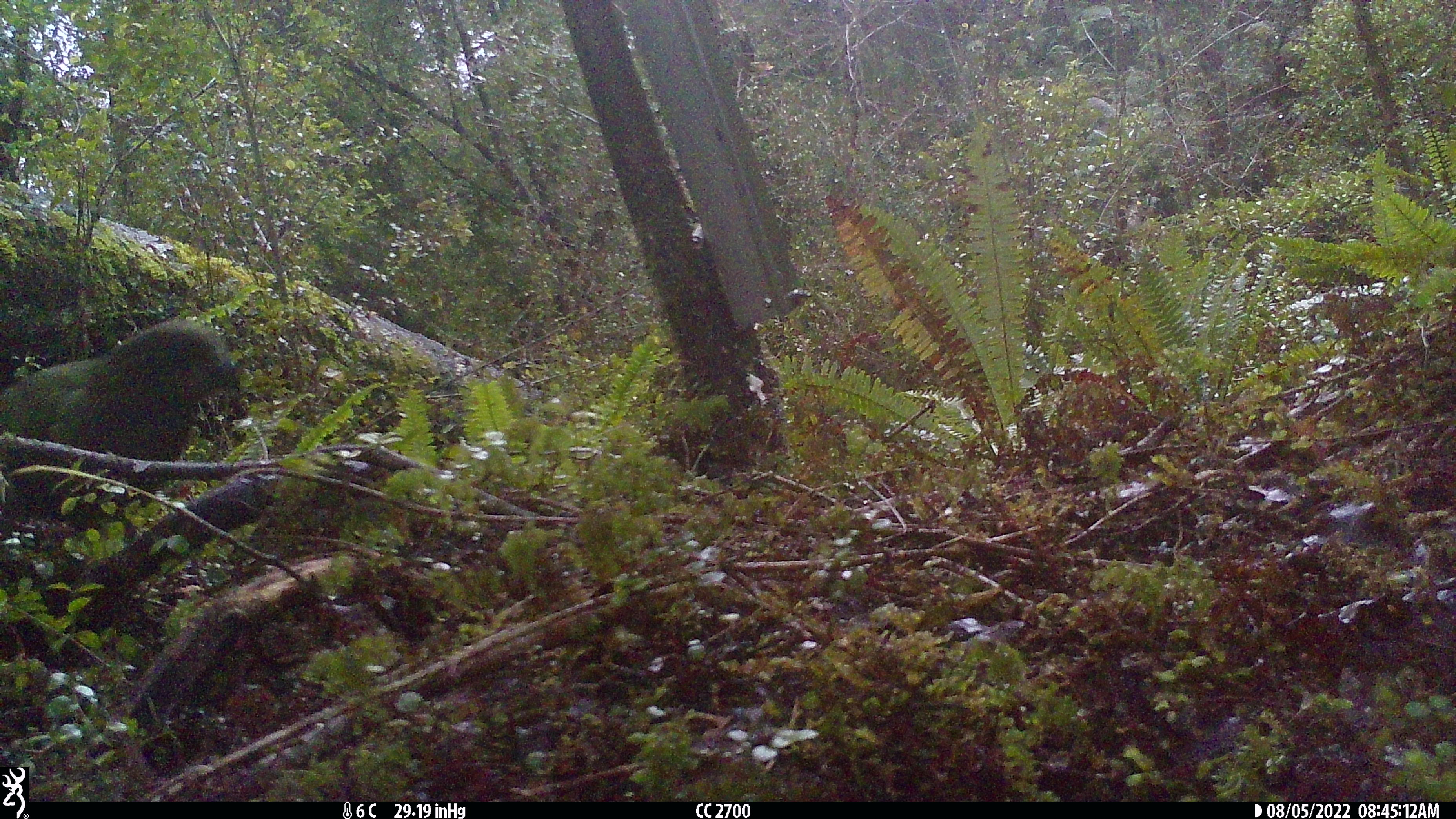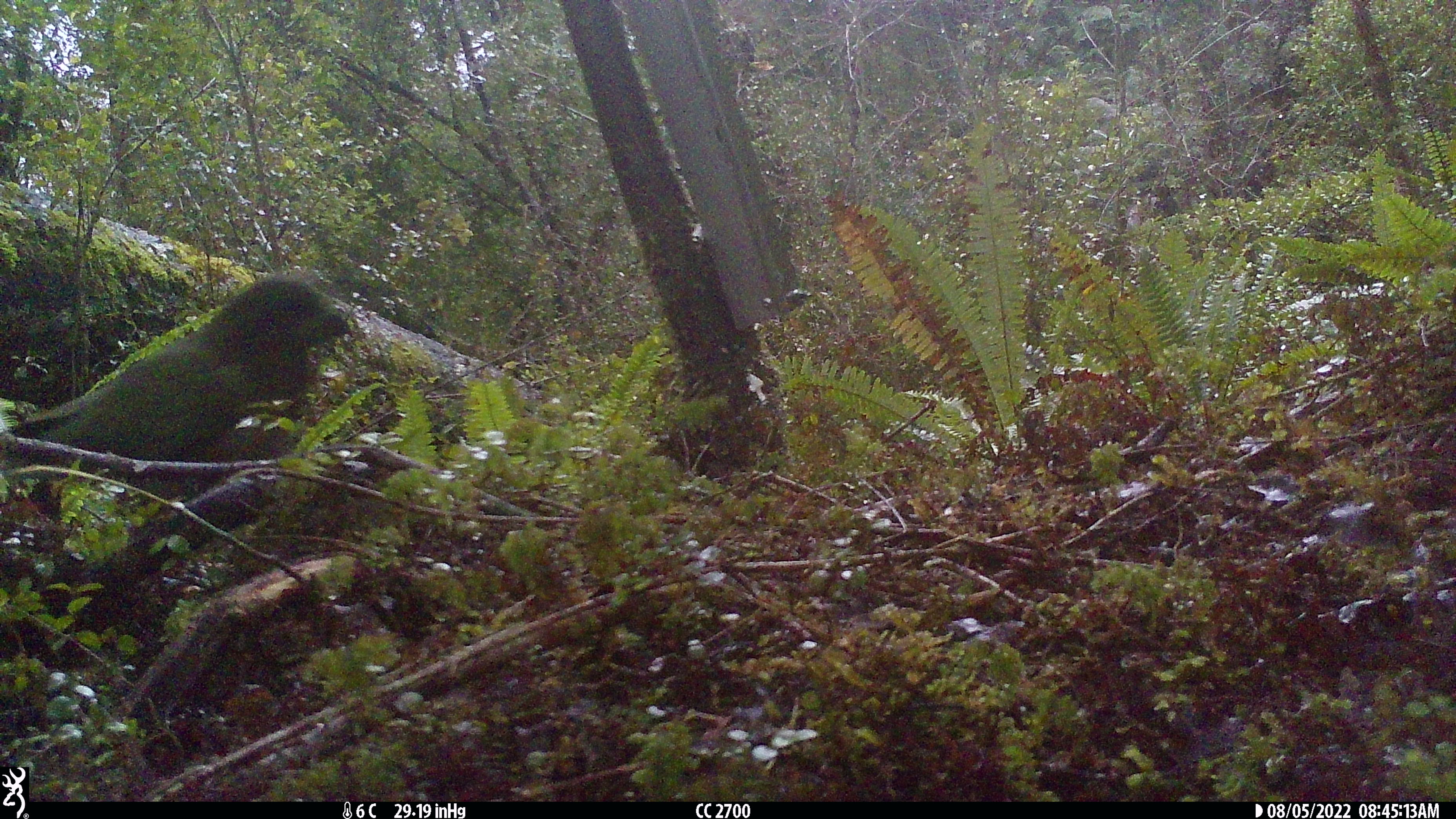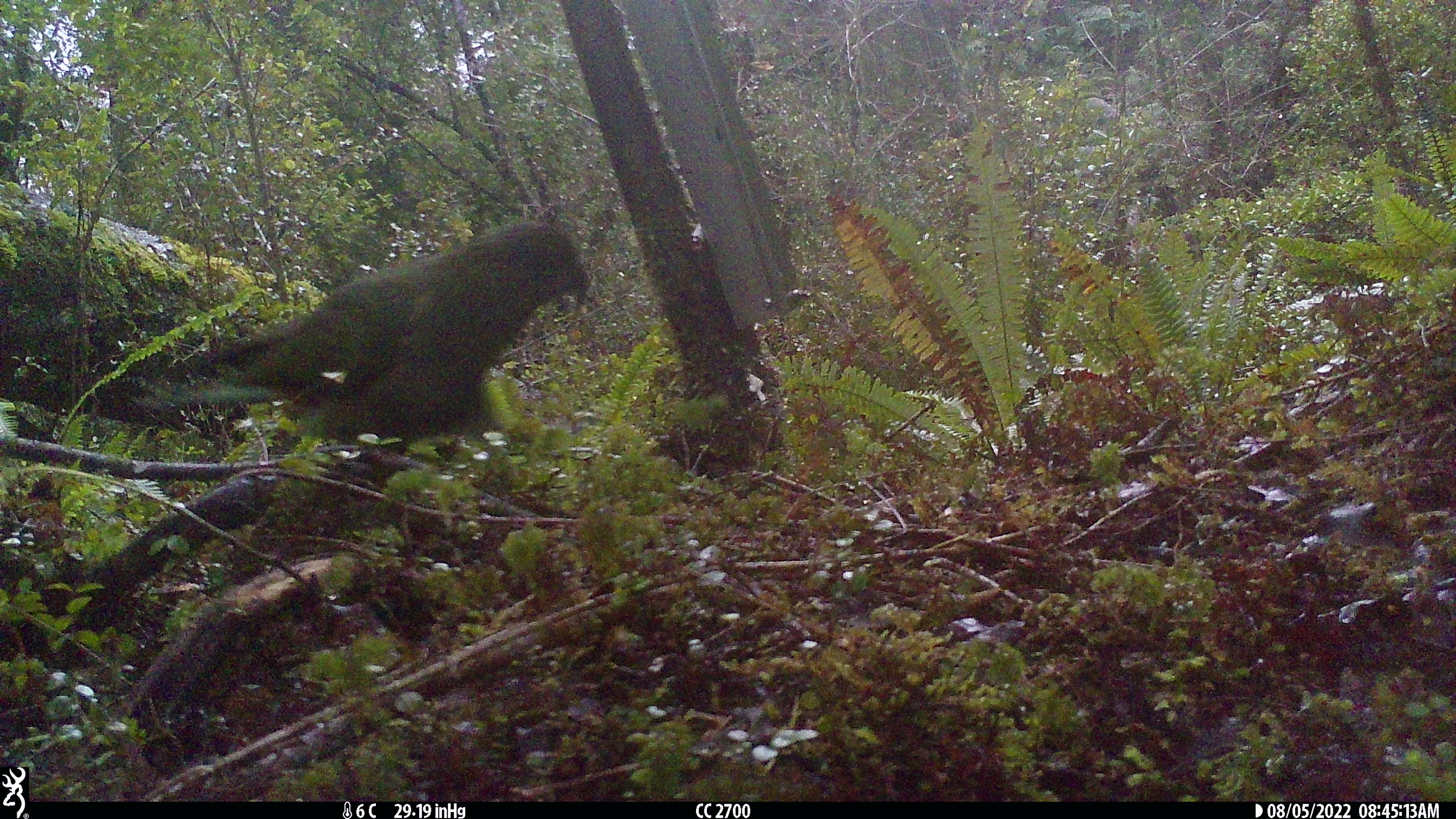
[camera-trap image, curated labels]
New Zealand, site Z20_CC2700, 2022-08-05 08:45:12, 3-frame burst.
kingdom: Animalia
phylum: Chordata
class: Aves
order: Psittaciformes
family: Strigopidae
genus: Nestor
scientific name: Nestor notabilis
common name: kea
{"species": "kea (Nestor notabilis)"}